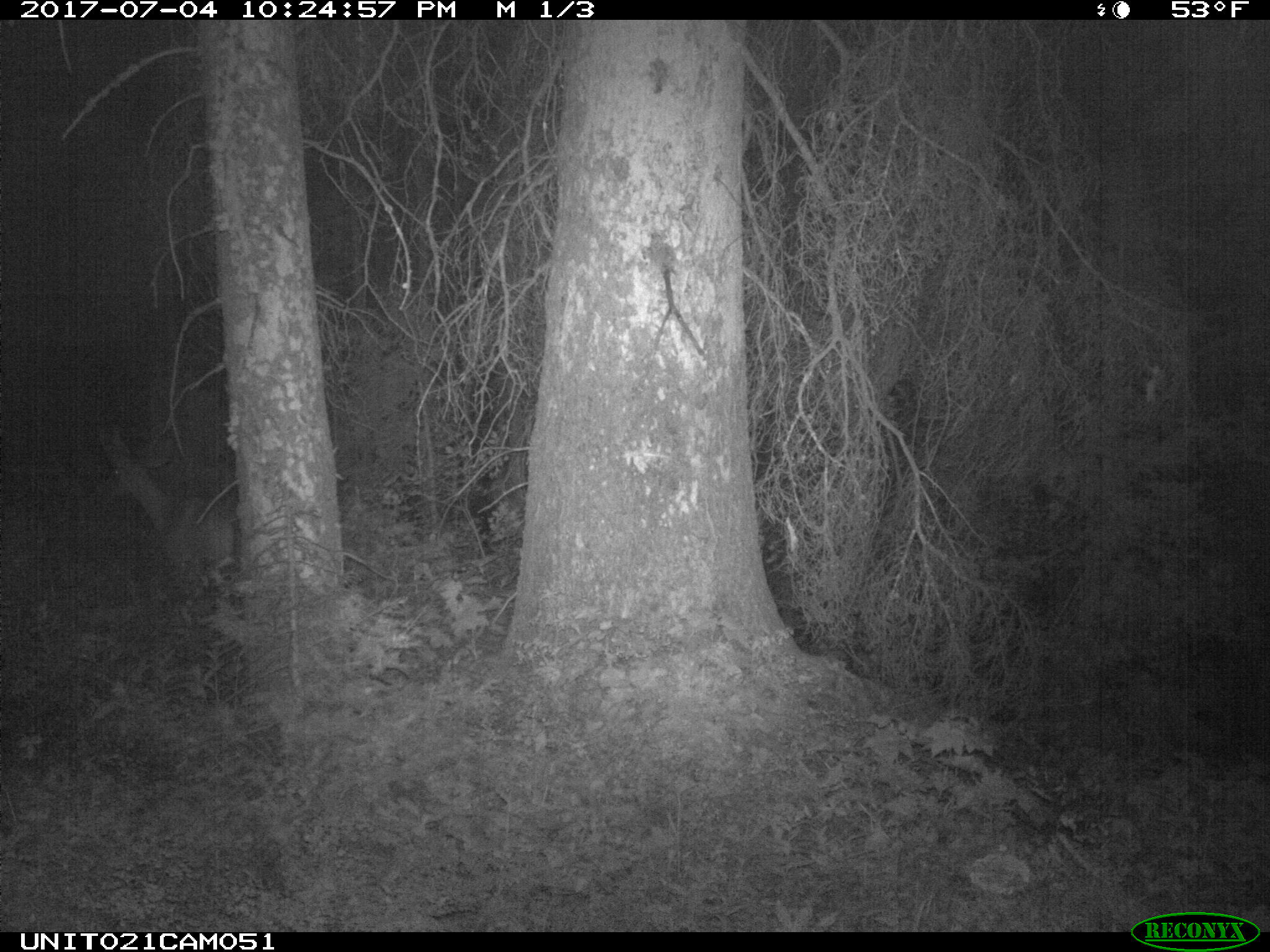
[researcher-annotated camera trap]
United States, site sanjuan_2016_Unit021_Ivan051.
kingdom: Animalia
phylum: Chordata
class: Mammalia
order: Artiodactyla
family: Cervidae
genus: Odocoileus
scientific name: Odocoileus hemionus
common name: mule deer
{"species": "Odocoileus hemionus (mule deer)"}